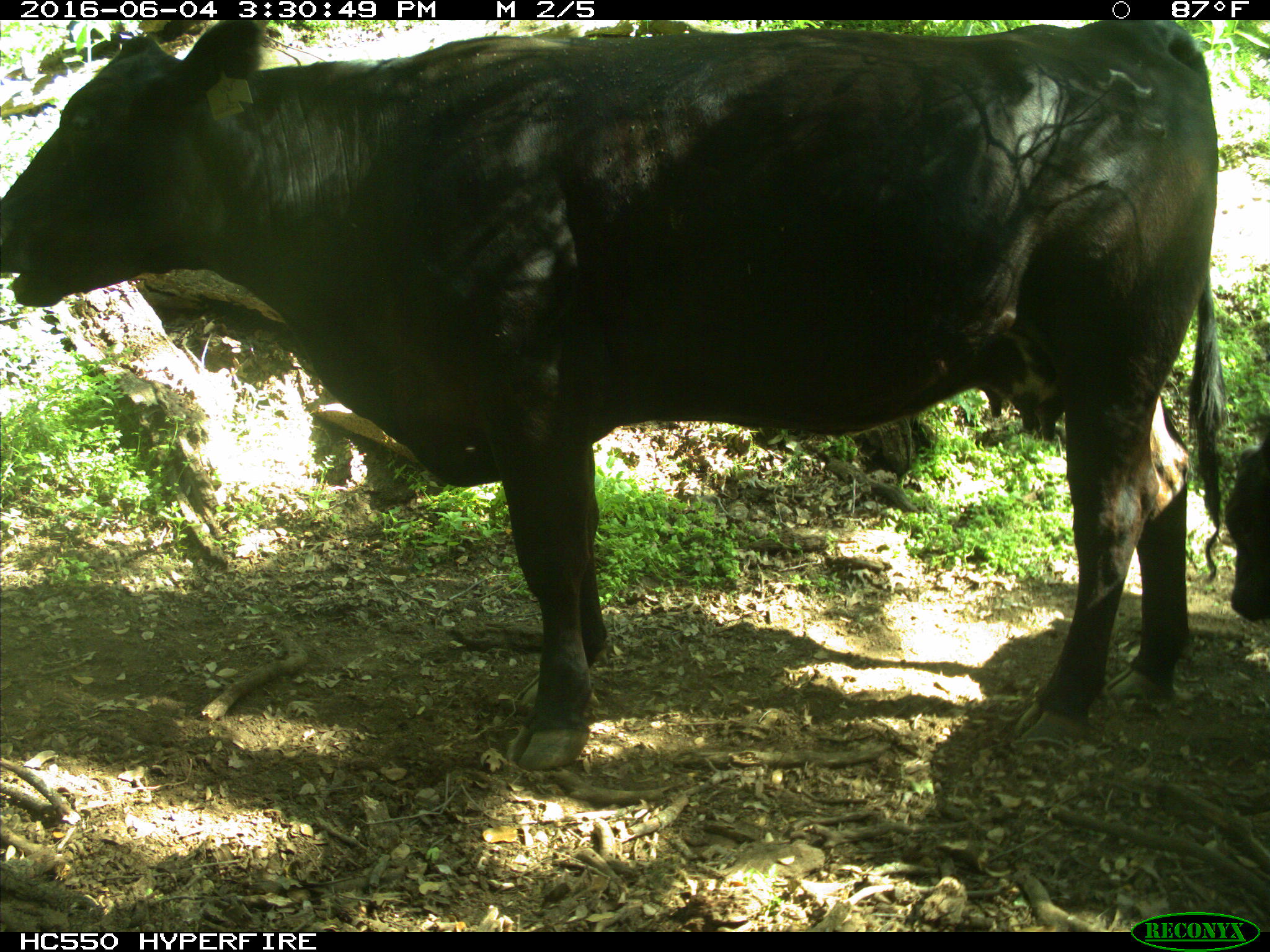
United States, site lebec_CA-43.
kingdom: Animalia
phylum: Chordata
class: Mammalia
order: Artiodactyla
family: Bovidae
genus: Bos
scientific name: Bos taurus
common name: domestic cow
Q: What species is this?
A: Bos taurus (domestic cow).